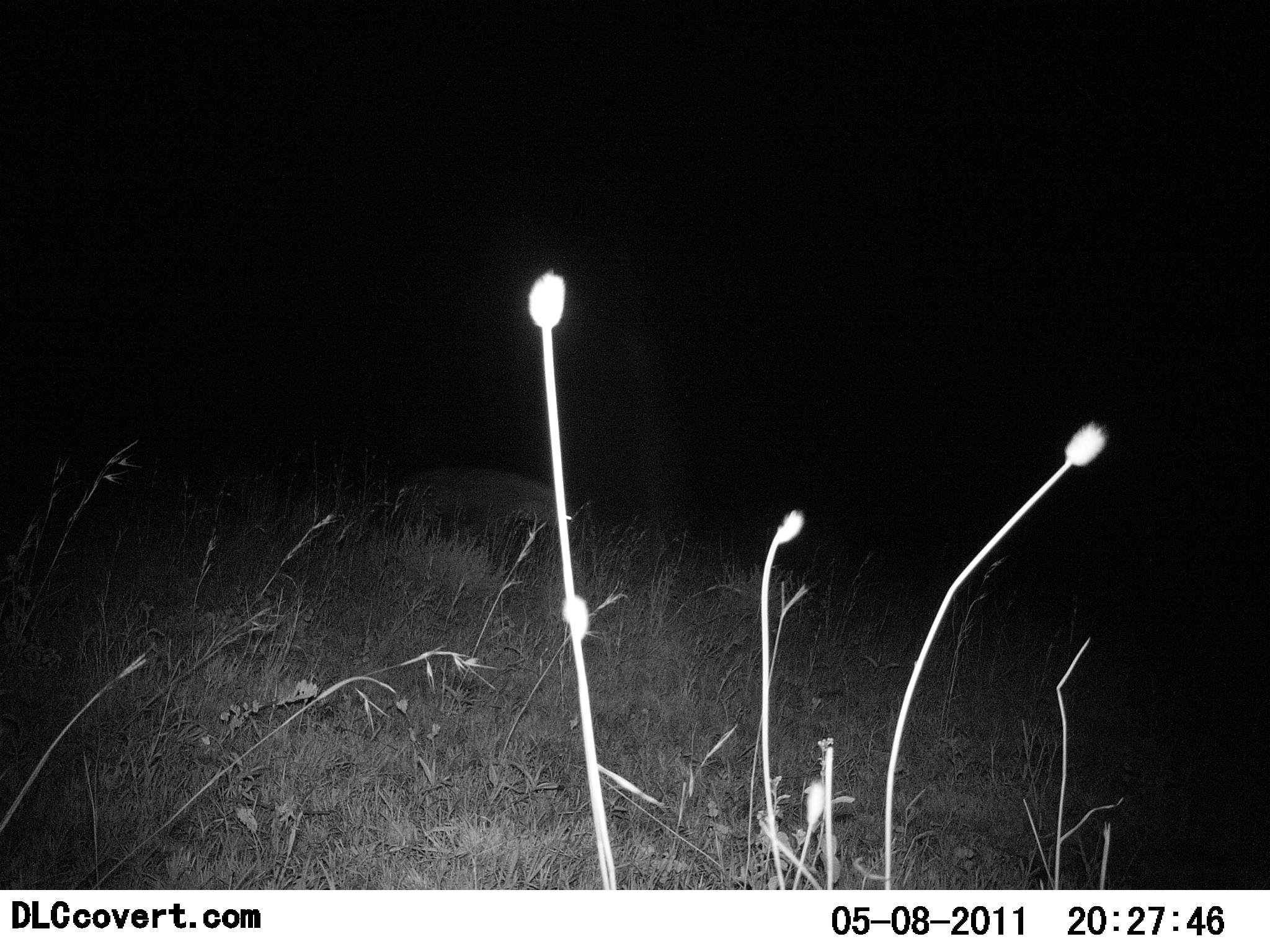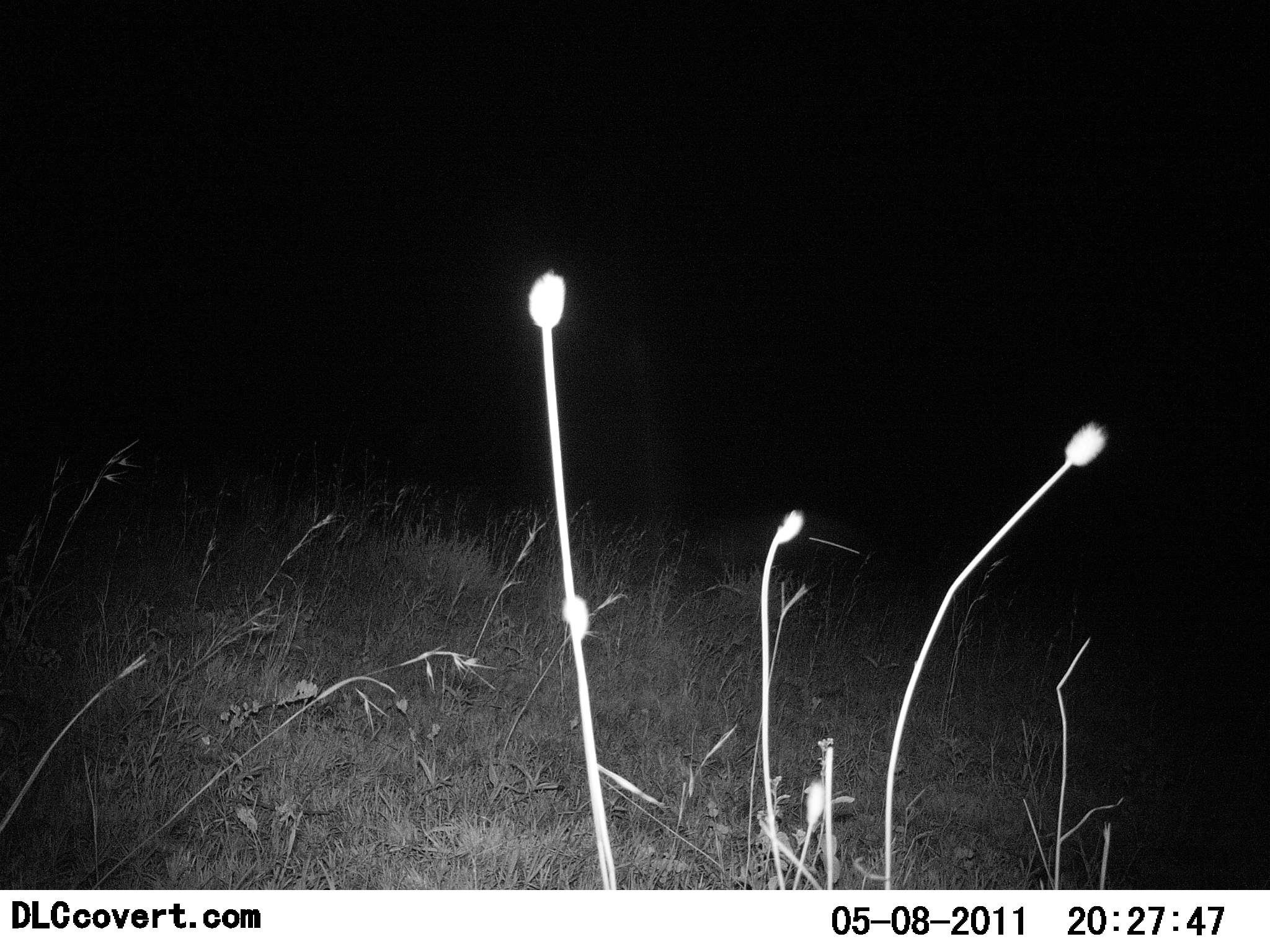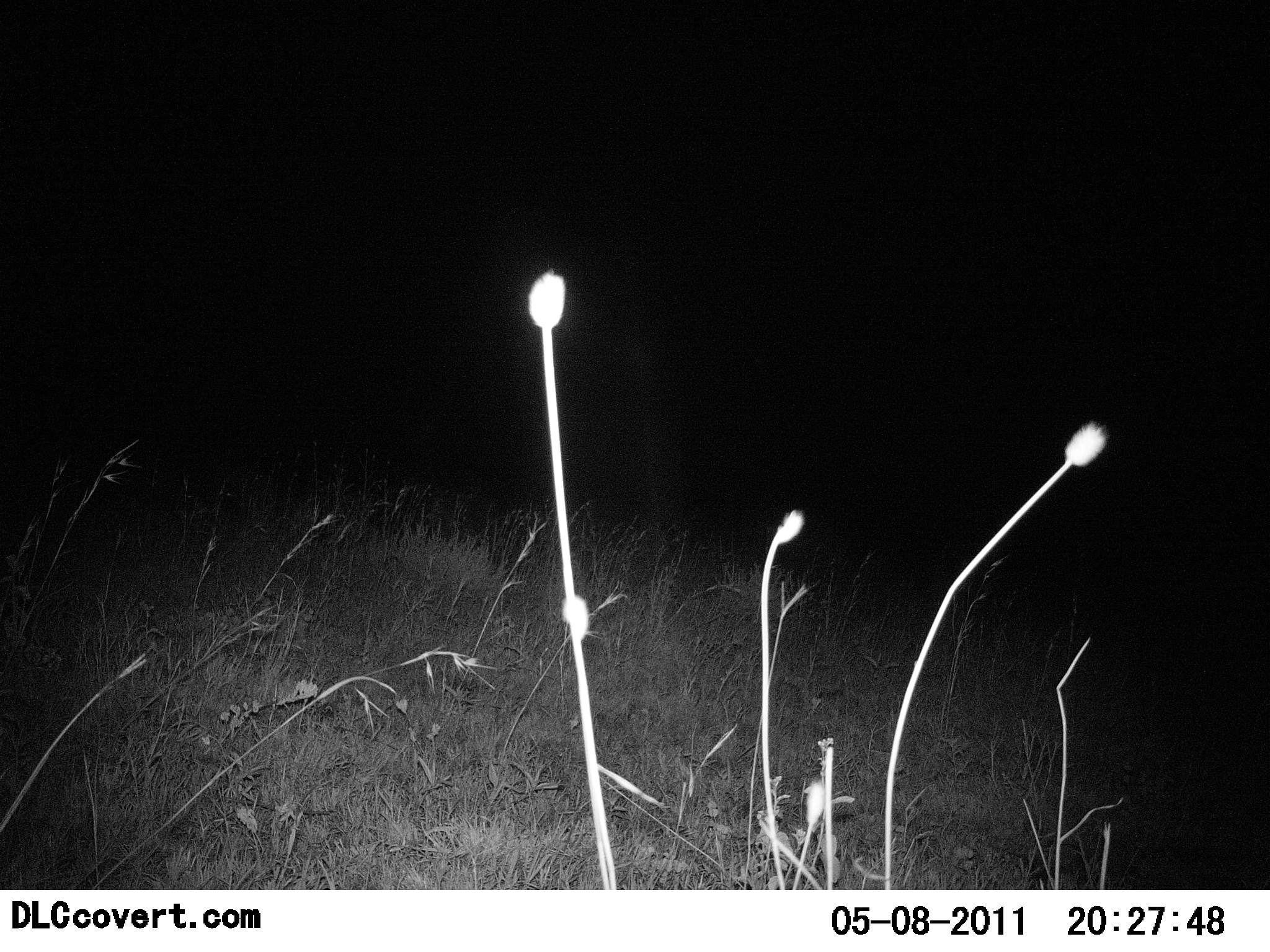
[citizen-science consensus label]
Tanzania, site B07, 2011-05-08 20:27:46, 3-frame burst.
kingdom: Animalia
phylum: Chordata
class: Mammalia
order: Carnivora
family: Hyaenidae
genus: Crocuta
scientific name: Crocuta crocuta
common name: spotted hyena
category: hyenaspotted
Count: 1.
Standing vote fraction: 0%.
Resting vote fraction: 0%.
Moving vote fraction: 100%.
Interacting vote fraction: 0%.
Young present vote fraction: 0%.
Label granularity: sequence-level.